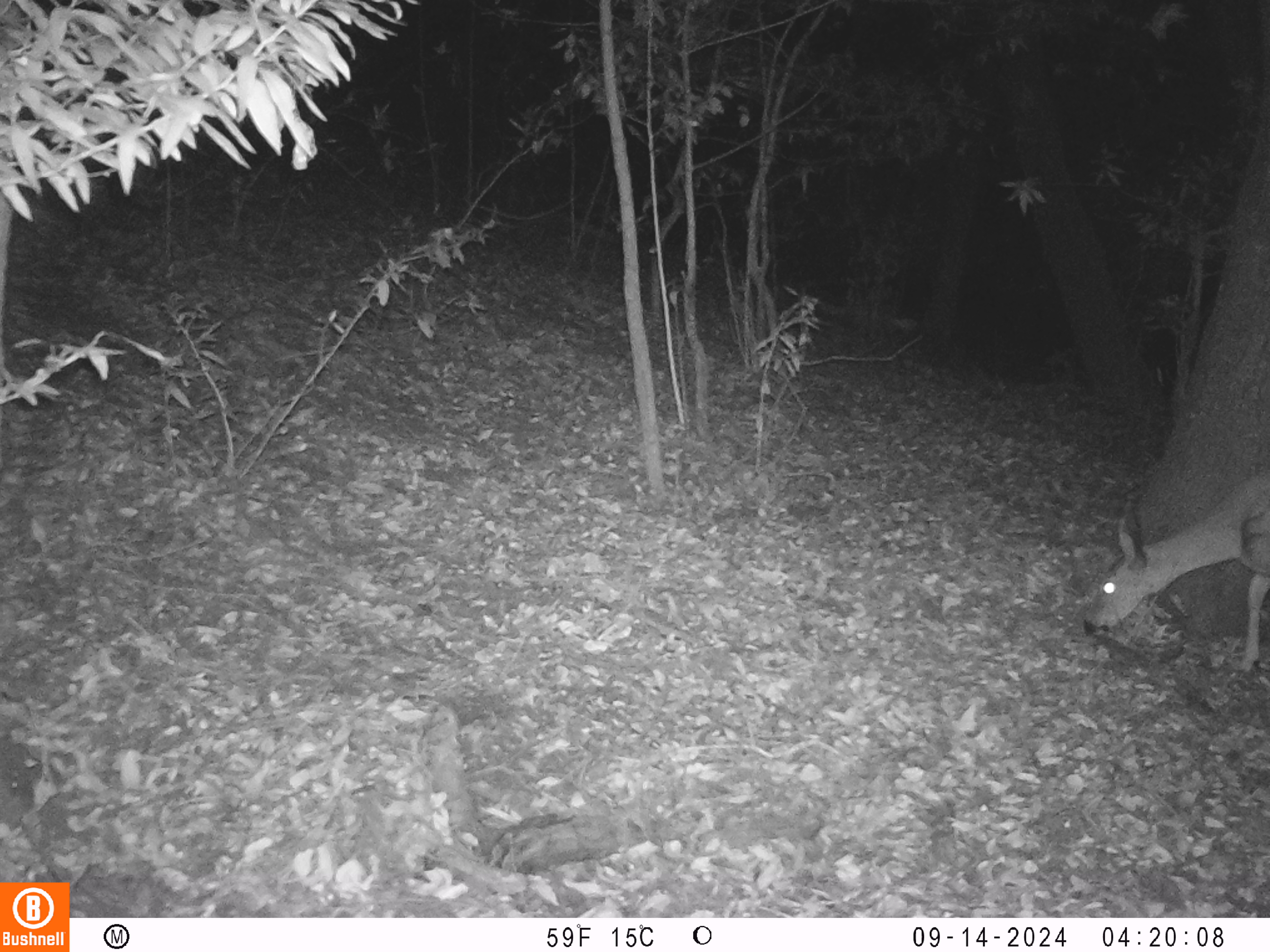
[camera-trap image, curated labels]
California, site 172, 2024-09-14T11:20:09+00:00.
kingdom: Animalia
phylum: Chordata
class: Mammalia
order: Artiodactyla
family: Cervidae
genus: Odocoileus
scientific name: Odocoileus hemionus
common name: mule deer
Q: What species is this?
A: Mule deer (Odocoileus hemionus).